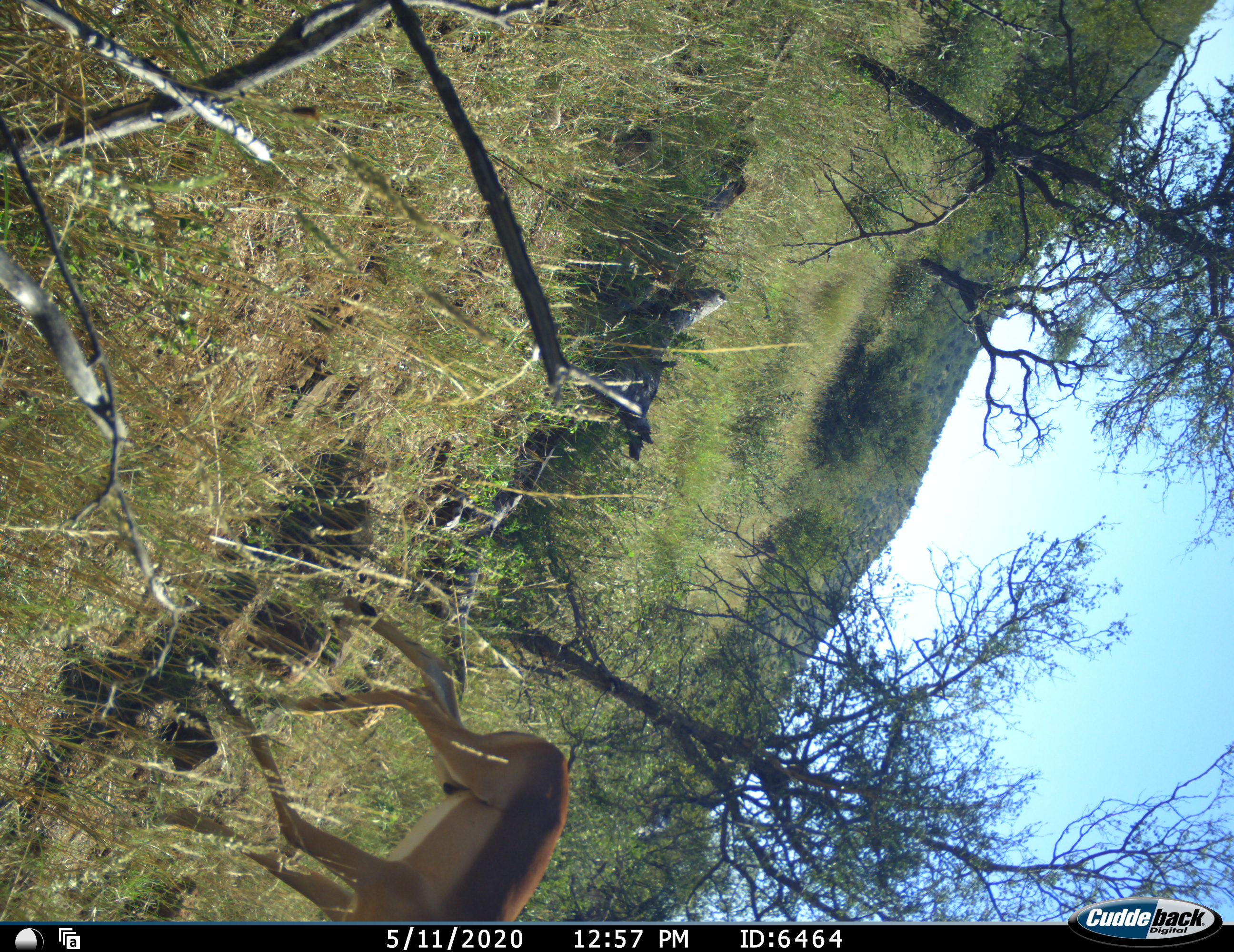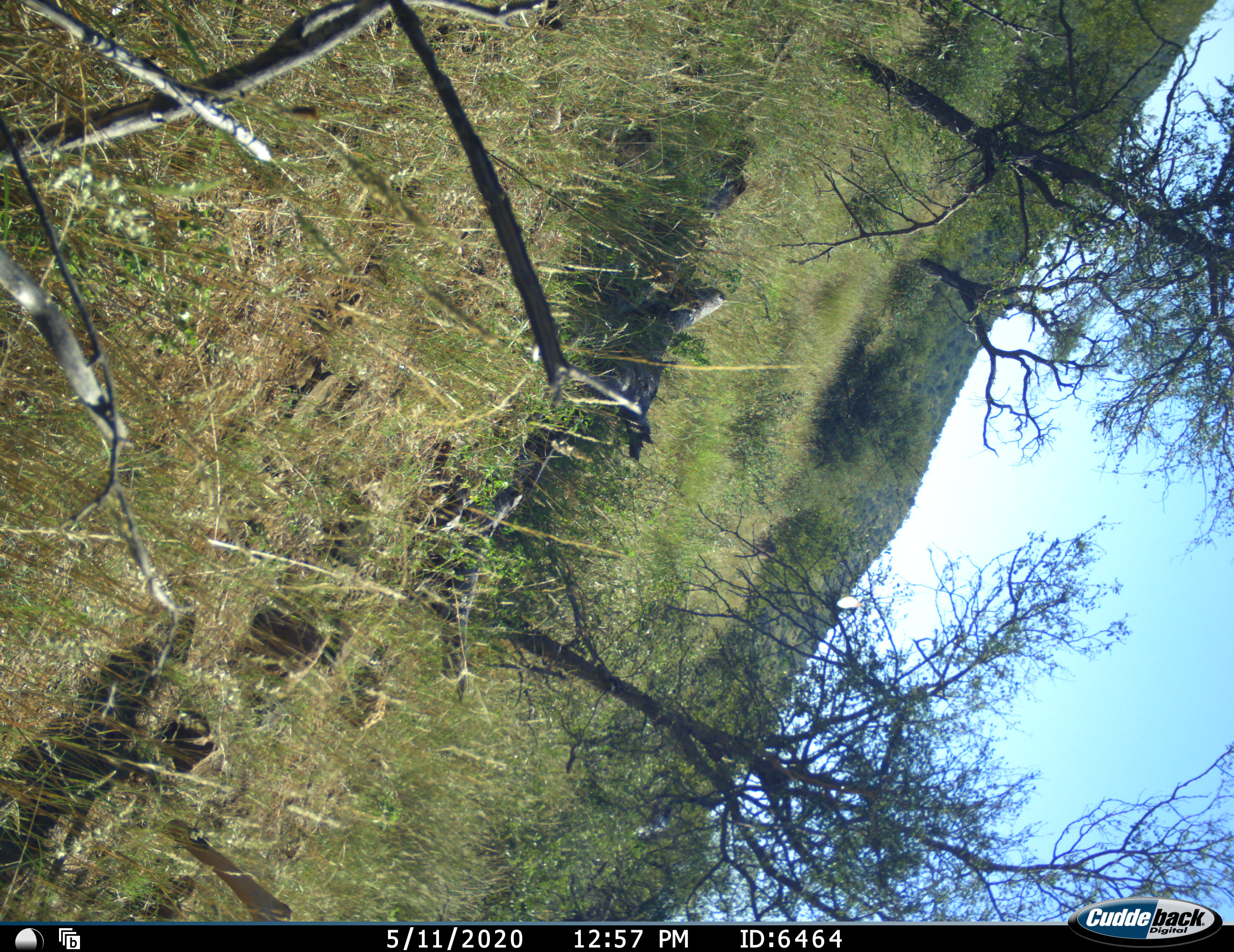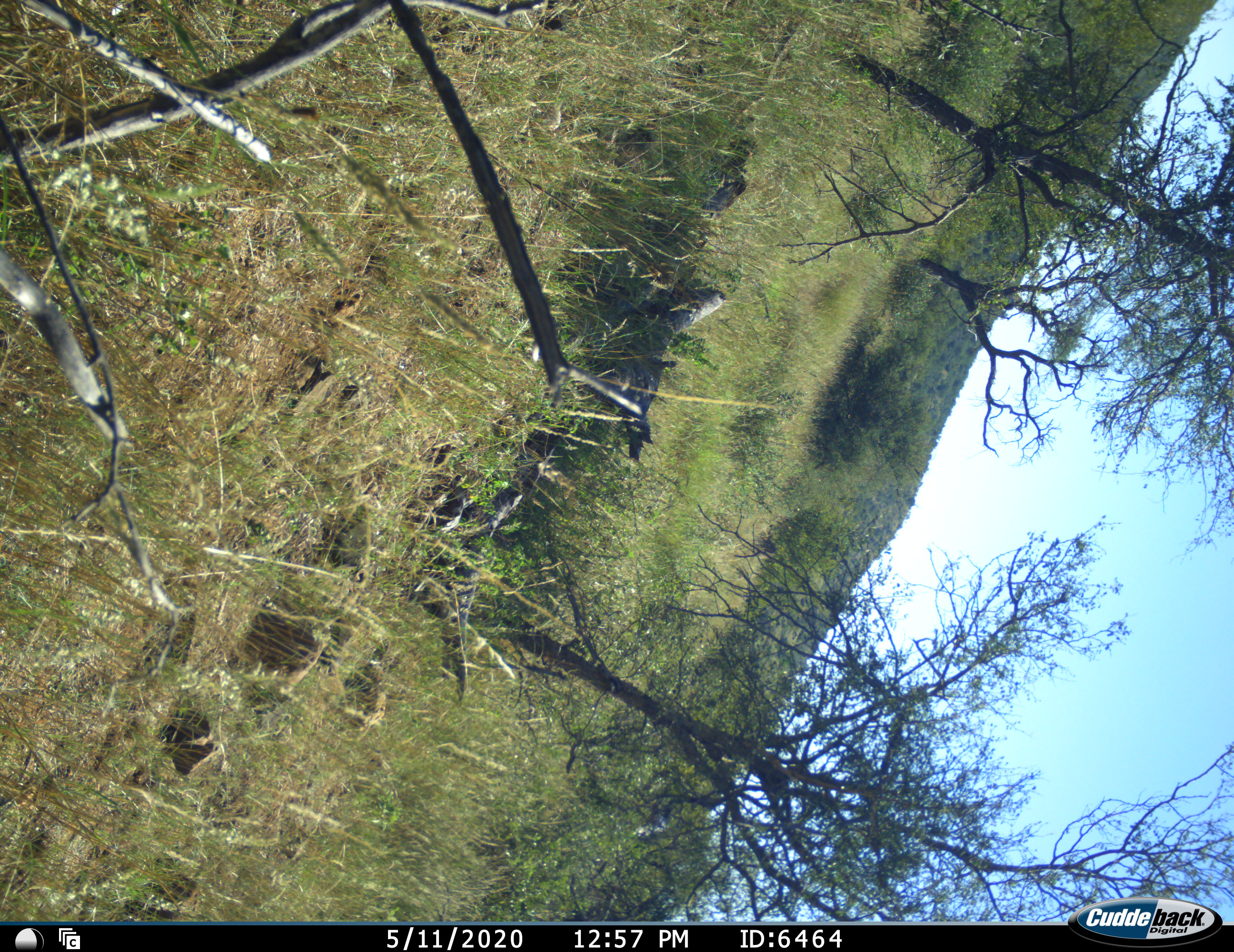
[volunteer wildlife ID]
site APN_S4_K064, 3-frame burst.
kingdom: Animalia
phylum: Chordata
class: Mammalia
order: Artiodactyla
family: Bovidae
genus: Aepyceros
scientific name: Aepyceros melampus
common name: impala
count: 1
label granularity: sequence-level